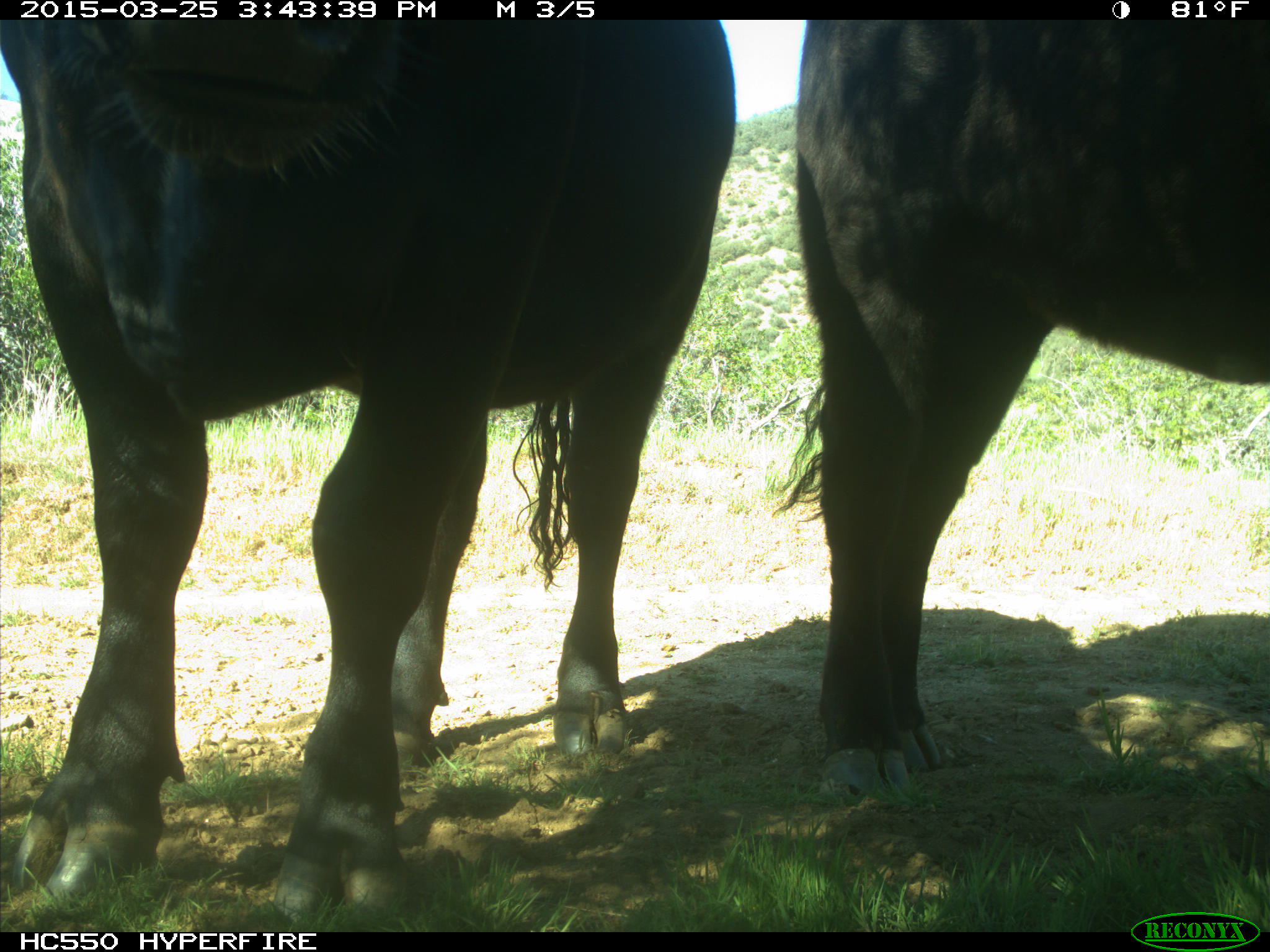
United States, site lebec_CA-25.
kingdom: Animalia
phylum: Chordata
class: Mammalia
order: Artiodactyla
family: Bovidae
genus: Bos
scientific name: Bos taurus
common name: domestic cow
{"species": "Bos taurus (domestic cow)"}